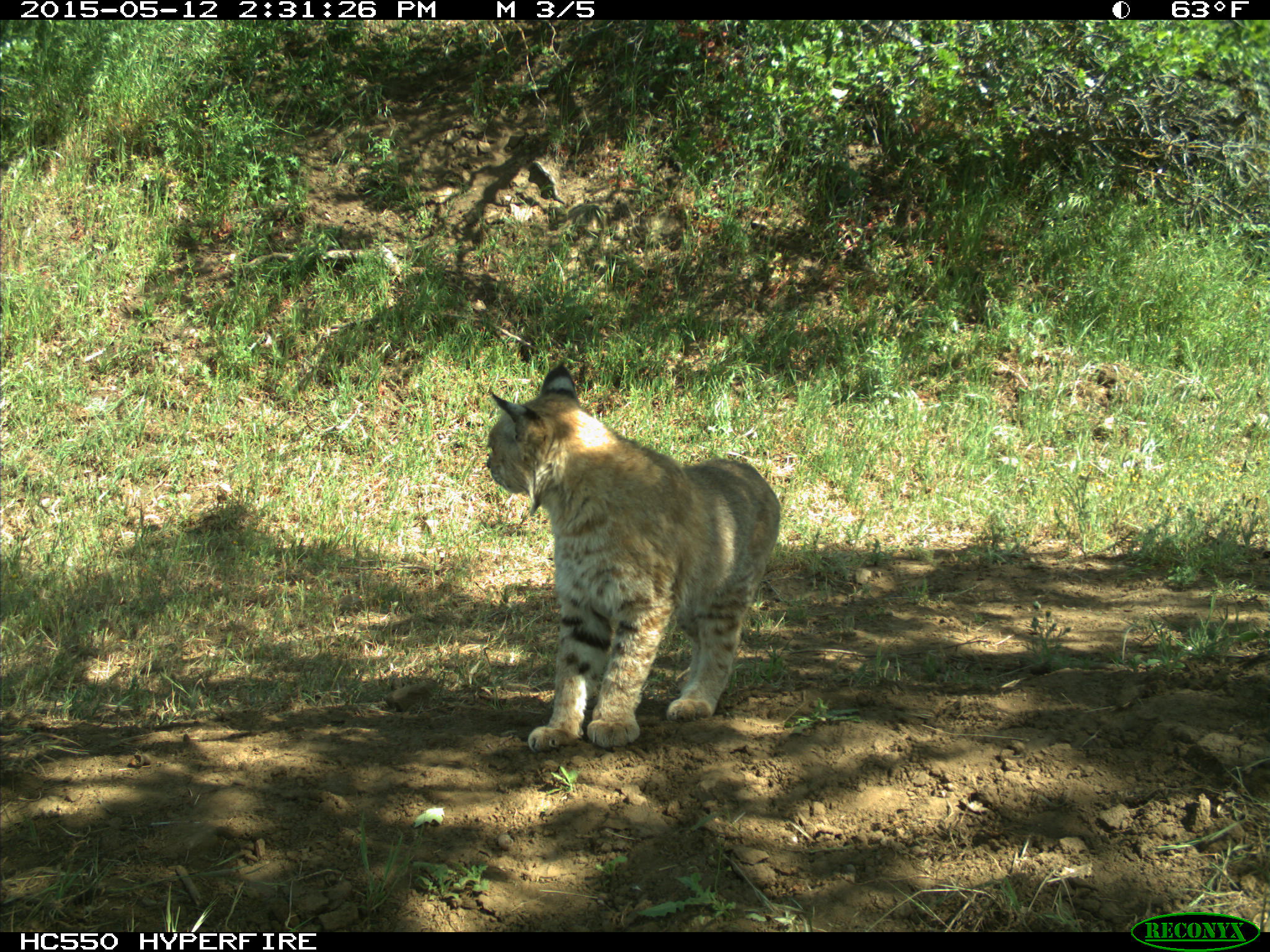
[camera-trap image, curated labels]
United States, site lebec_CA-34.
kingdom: Animalia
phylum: Chordata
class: Mammalia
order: Carnivora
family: Felidae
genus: Lynx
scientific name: Lynx rufus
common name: bobcat